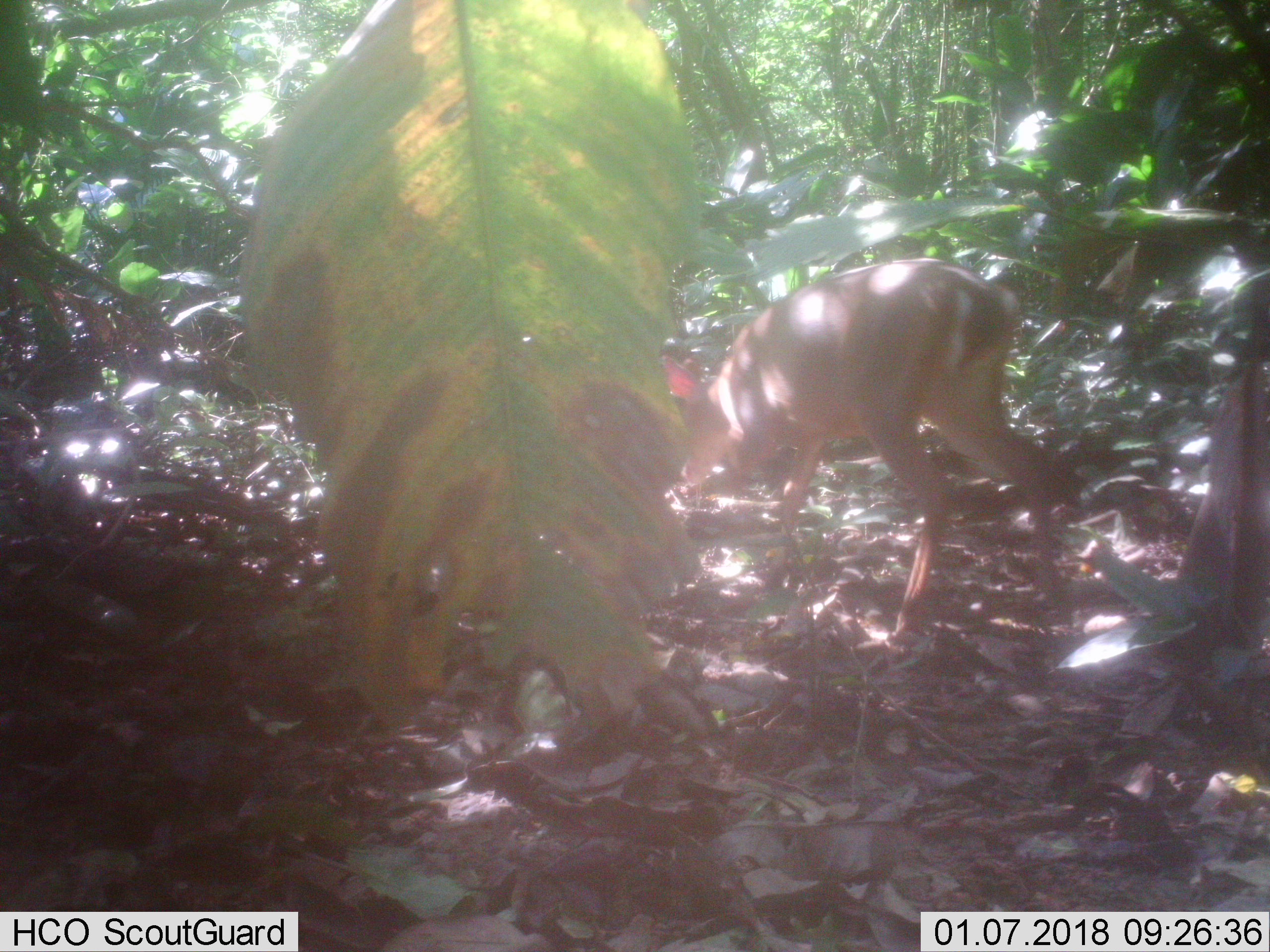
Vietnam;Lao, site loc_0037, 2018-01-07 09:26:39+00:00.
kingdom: Animalia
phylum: Chordata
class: Mammalia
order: Artiodactyla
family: Cervidae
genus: Muntiacus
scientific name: Muntiacus vuquangensis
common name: large-antlered muntjac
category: large antlered muntjac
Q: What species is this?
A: Large antlered muntjac (large-antlered muntjac) (Muntiacus vuquangensis).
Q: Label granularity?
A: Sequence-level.